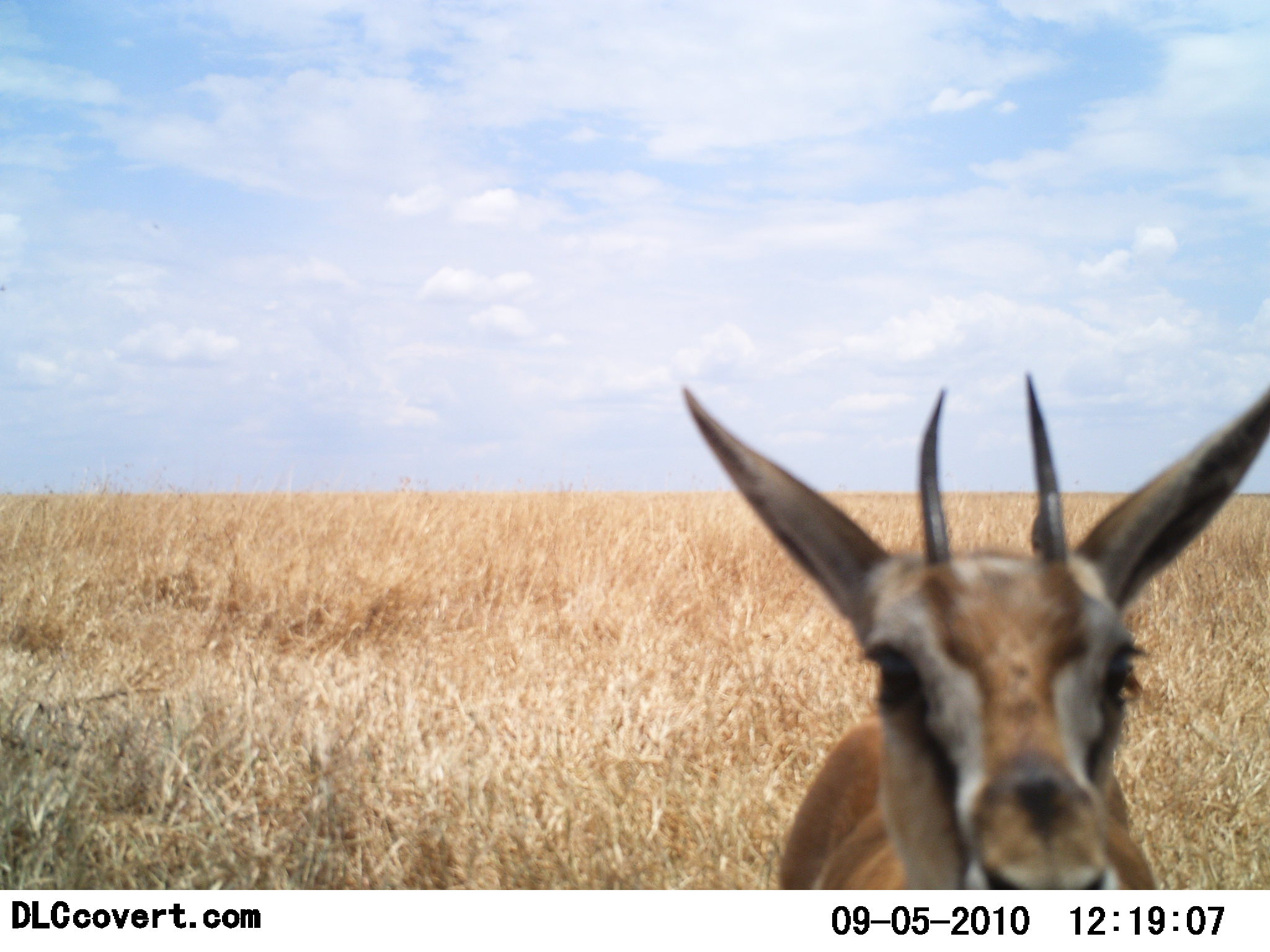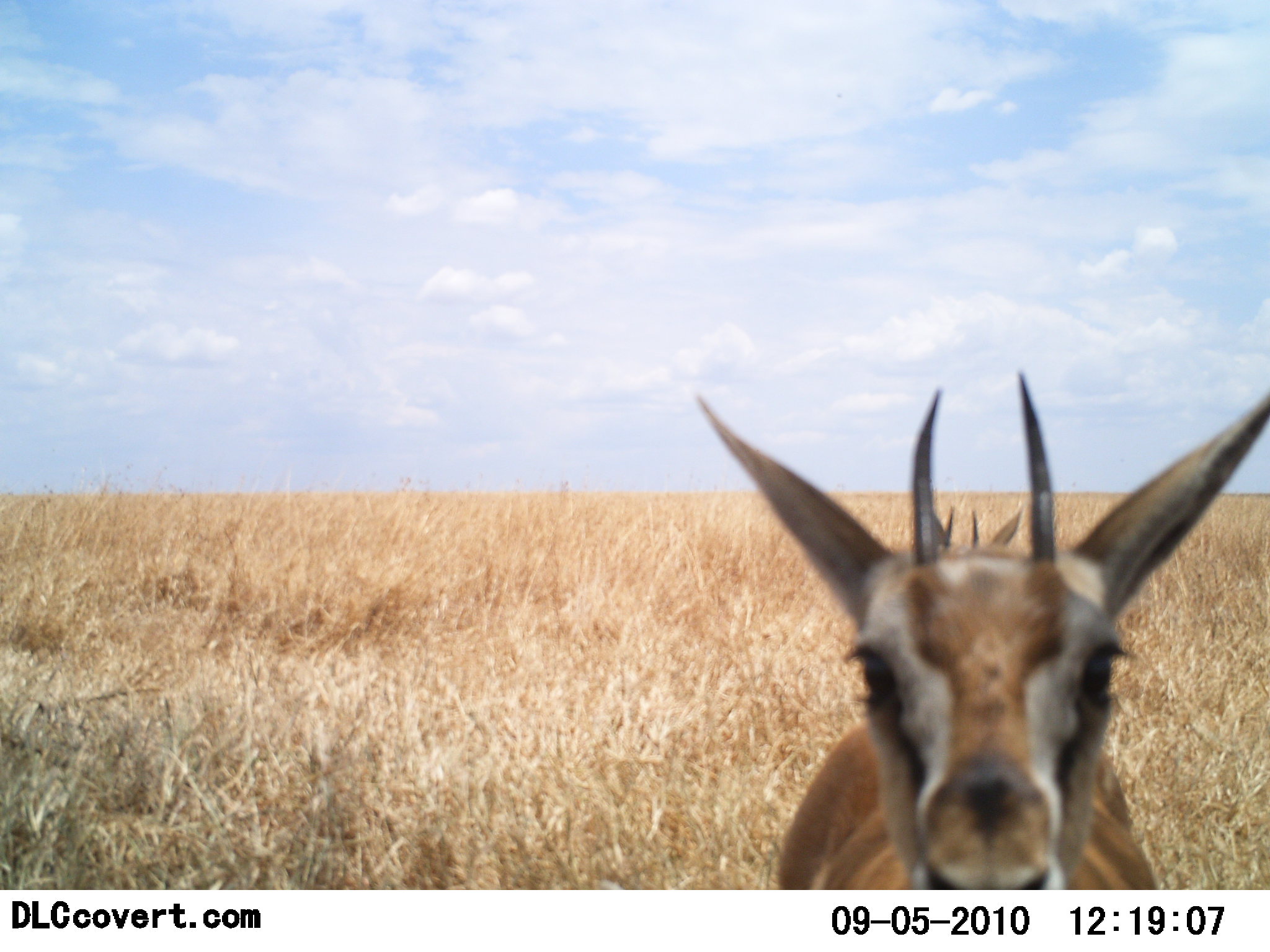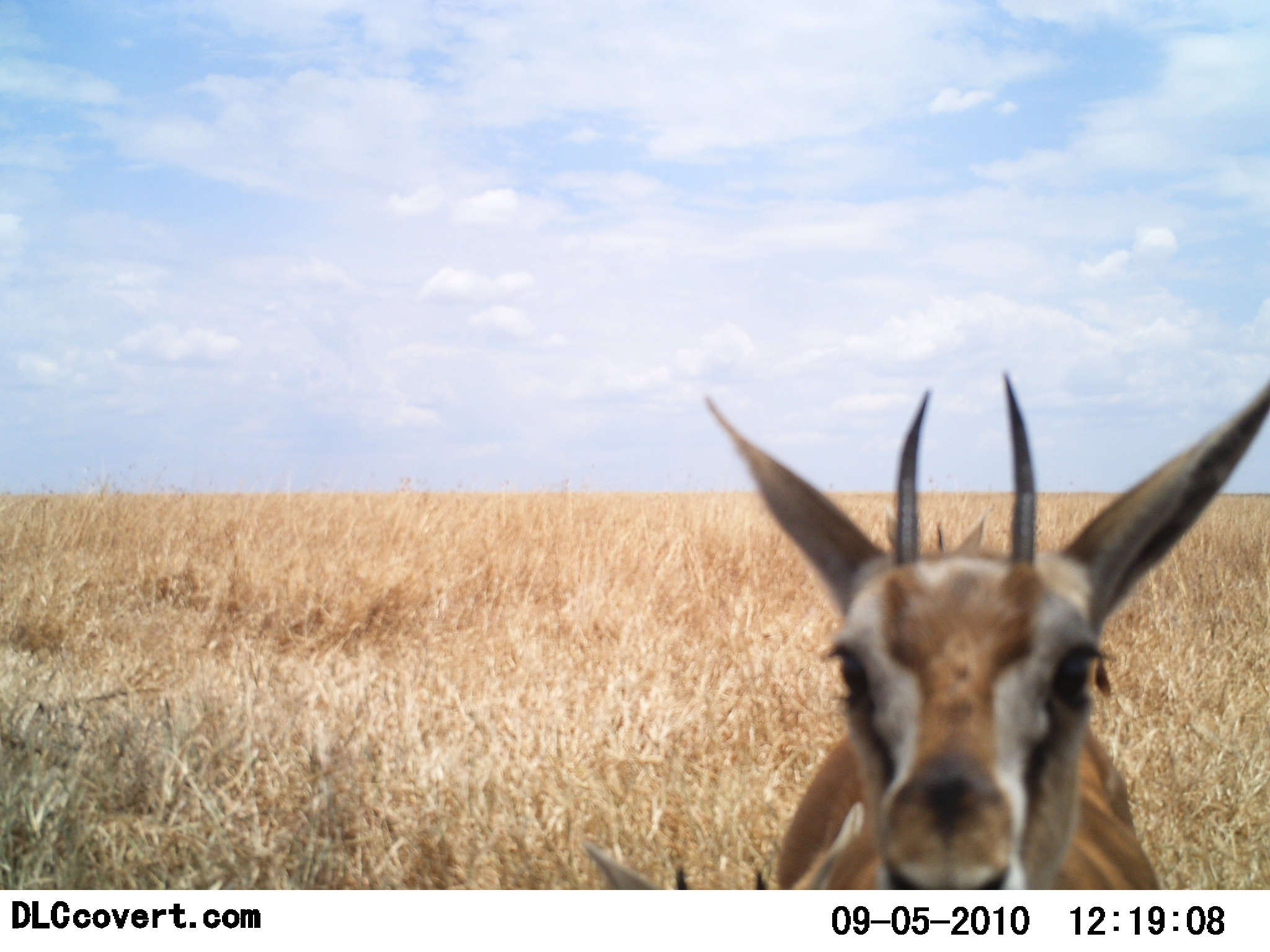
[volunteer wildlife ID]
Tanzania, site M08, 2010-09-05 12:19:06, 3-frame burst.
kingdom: Animalia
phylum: Chordata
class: Mammalia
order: Artiodactyla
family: Bovidae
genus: Eudorcas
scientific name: Eudorcas thomsonii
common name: thomson's gazelle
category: gazellethomsons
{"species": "gazellethomsons (thomson's gazelle) (Eudorcas thomsonii)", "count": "2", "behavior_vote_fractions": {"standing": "100%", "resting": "0%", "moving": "14%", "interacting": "7%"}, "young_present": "43%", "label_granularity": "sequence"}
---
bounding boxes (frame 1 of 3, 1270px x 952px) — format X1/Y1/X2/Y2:
animal: 672/366/1270/891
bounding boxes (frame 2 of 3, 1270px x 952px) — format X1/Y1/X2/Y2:
animal: 690/367/1270/889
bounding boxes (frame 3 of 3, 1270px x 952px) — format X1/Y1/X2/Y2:
animal: 701/367/1270/889